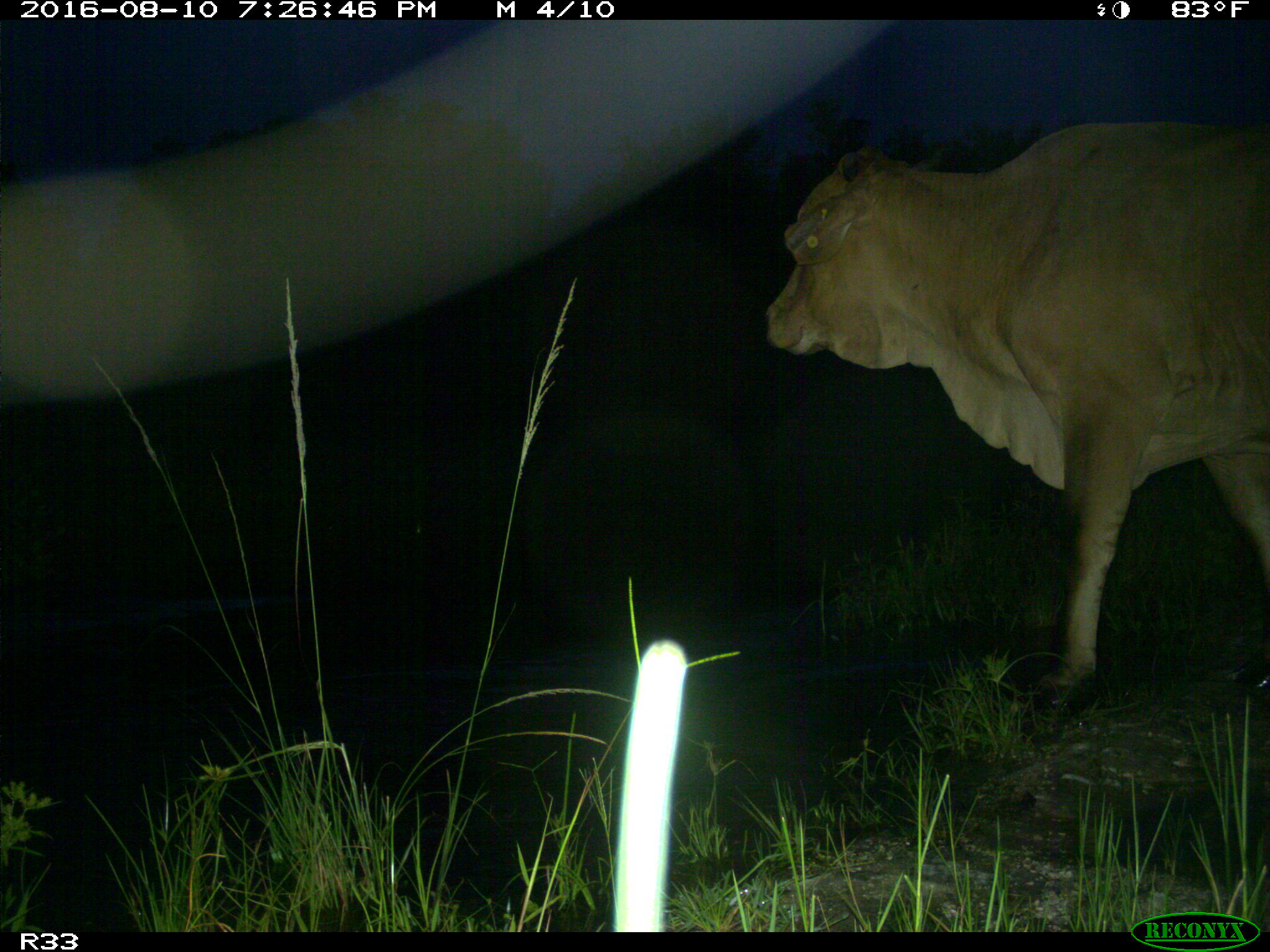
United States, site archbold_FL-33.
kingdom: Animalia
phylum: Chordata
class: Mammalia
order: Artiodactyla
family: Bovidae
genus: Bos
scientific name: Bos taurus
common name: domestic cow